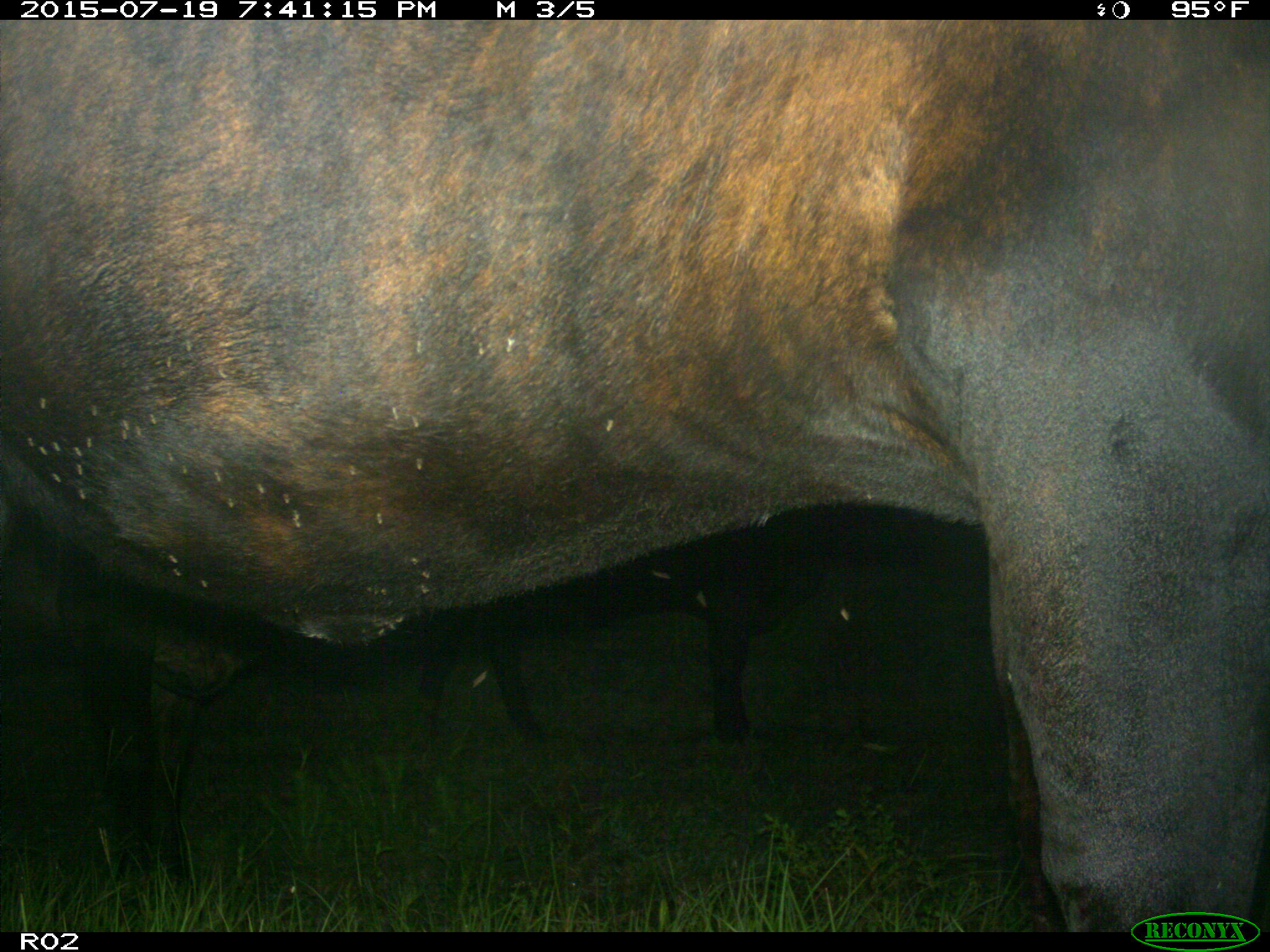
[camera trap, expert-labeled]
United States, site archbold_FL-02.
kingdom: Animalia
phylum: Chordata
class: Mammalia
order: Artiodactyla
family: Bovidae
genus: Bos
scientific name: Bos taurus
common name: domestic cow